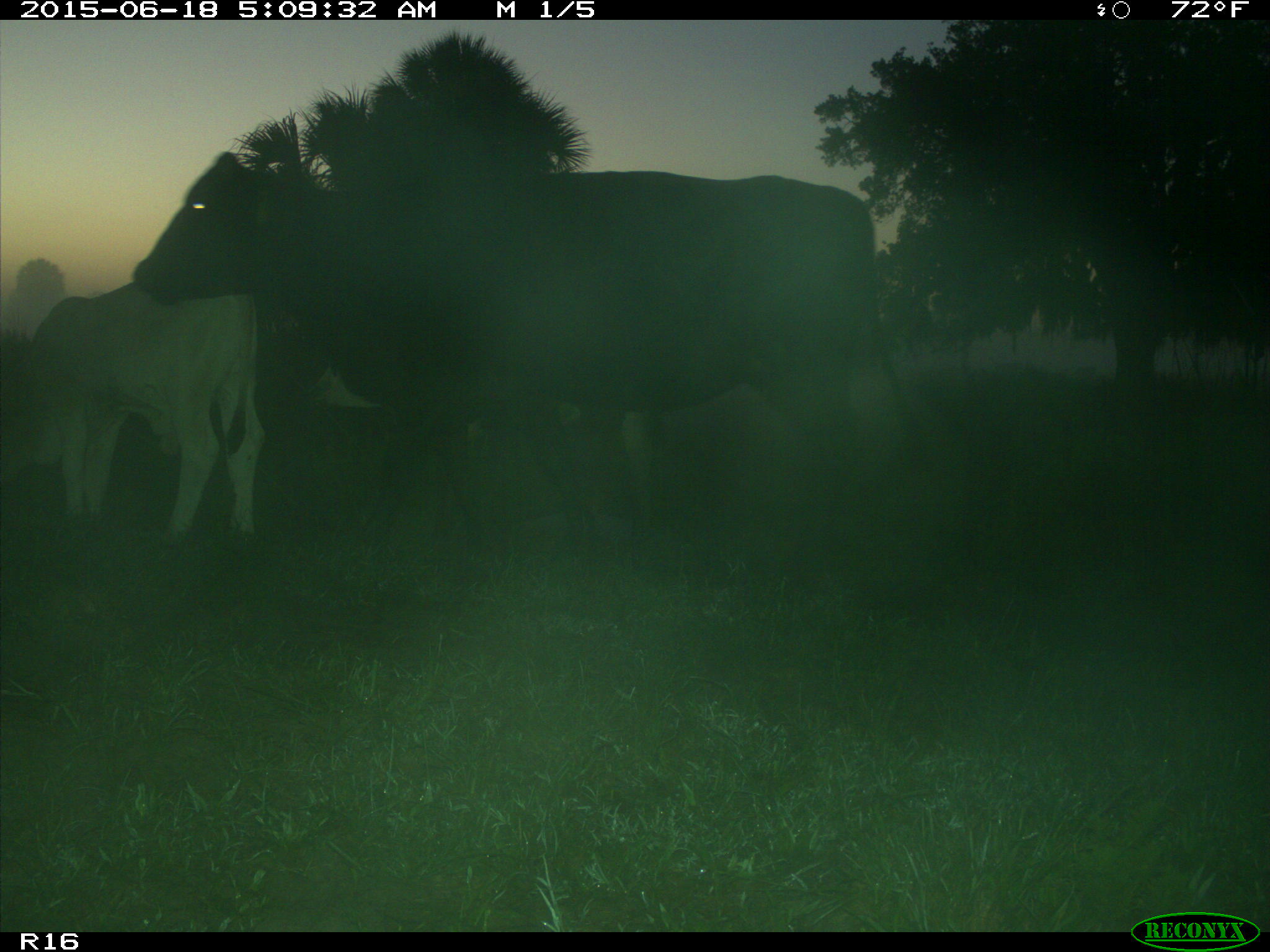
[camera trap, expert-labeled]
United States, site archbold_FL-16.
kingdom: Animalia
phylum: Chordata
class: Mammalia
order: Artiodactyla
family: Bovidae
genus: Bos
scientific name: Bos taurus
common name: domestic cow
Bos taurus (domestic cow).